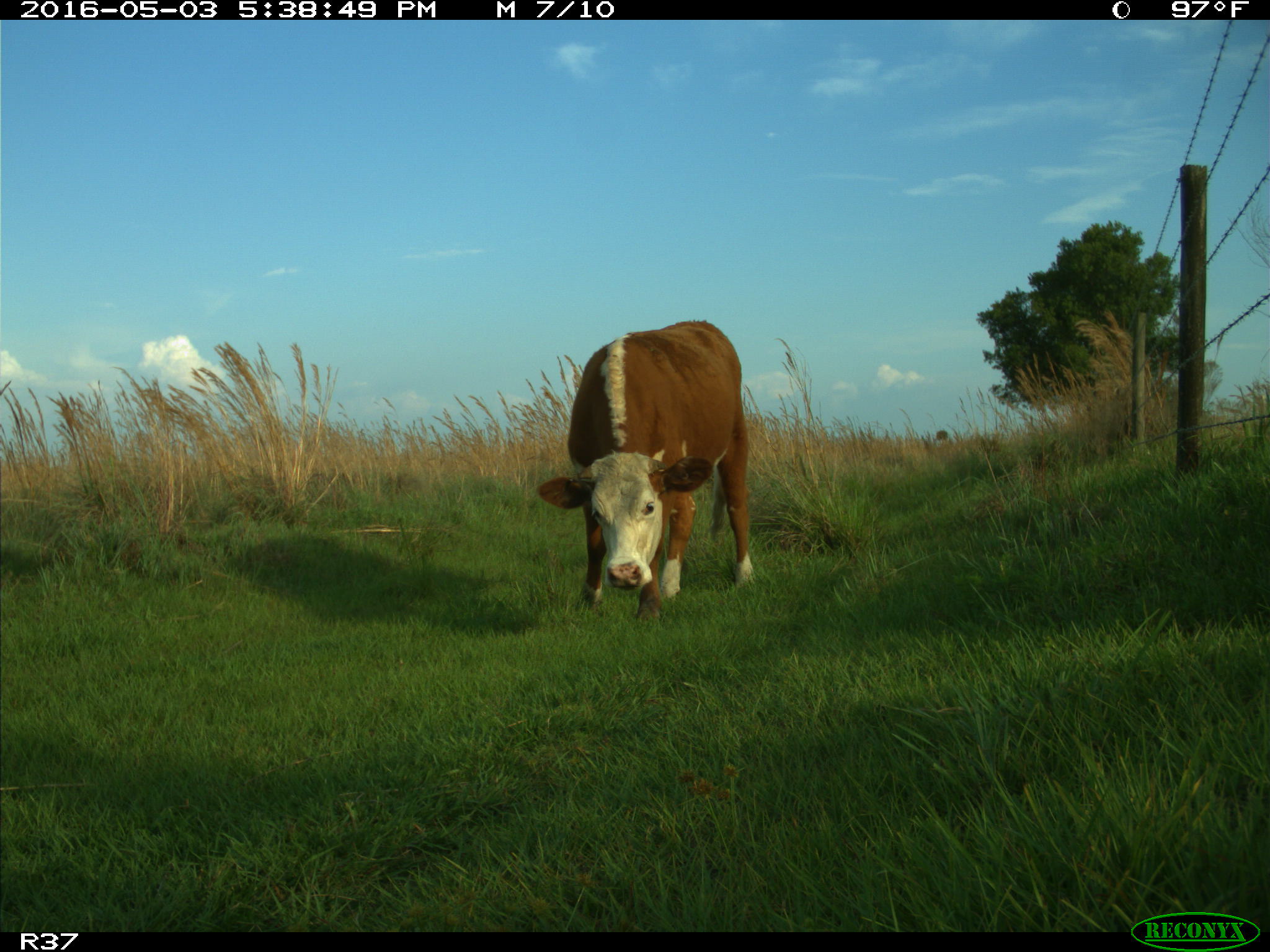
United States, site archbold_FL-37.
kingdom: Animalia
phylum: Chordata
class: Mammalia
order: Artiodactyla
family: Bovidae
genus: Bos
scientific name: Bos taurus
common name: domestic cow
Bos taurus (domestic cow).